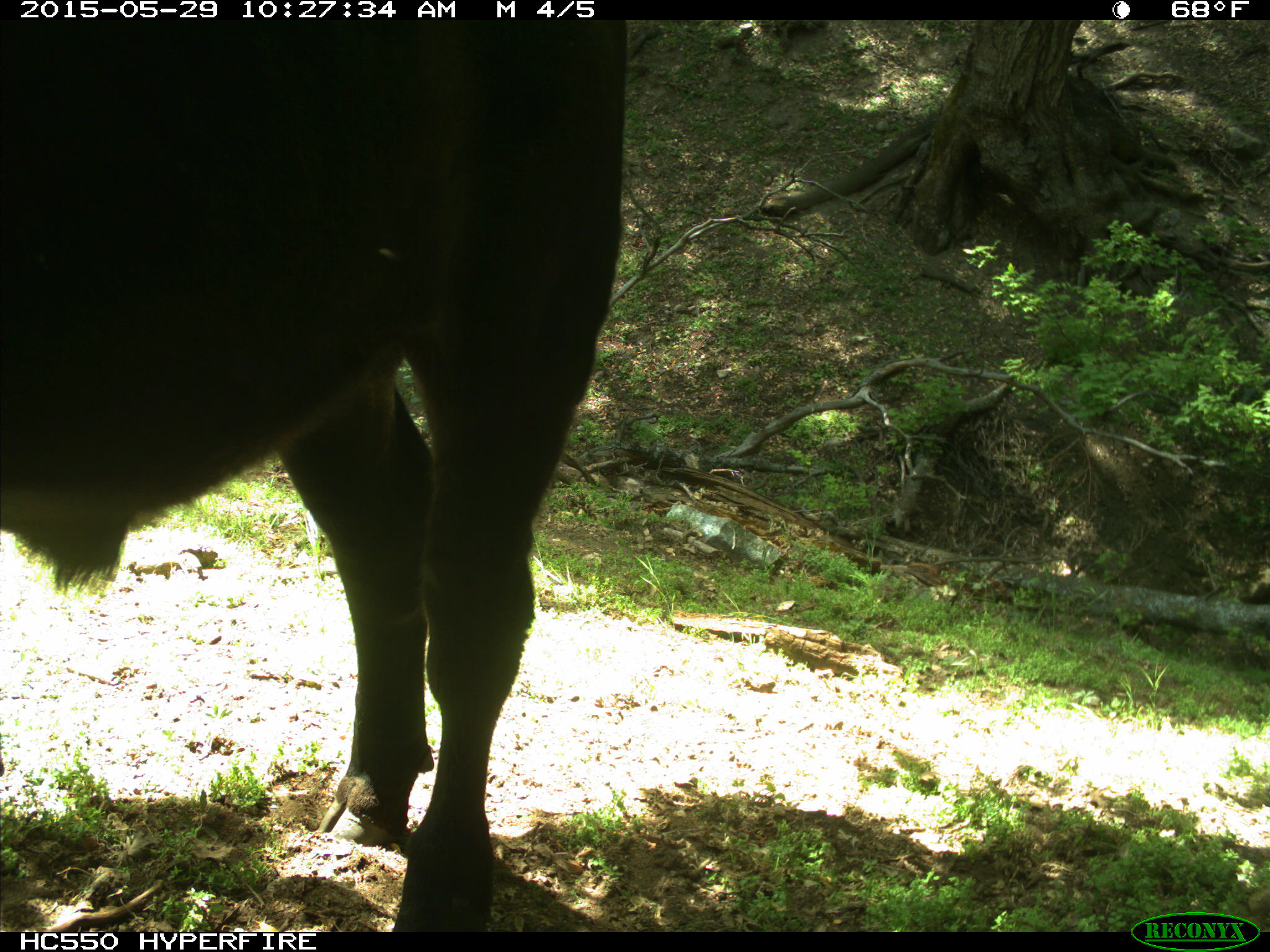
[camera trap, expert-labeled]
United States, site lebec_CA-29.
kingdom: Animalia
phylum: Chordata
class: Mammalia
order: Artiodactyla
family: Bovidae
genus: Bos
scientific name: Bos taurus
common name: domestic cow